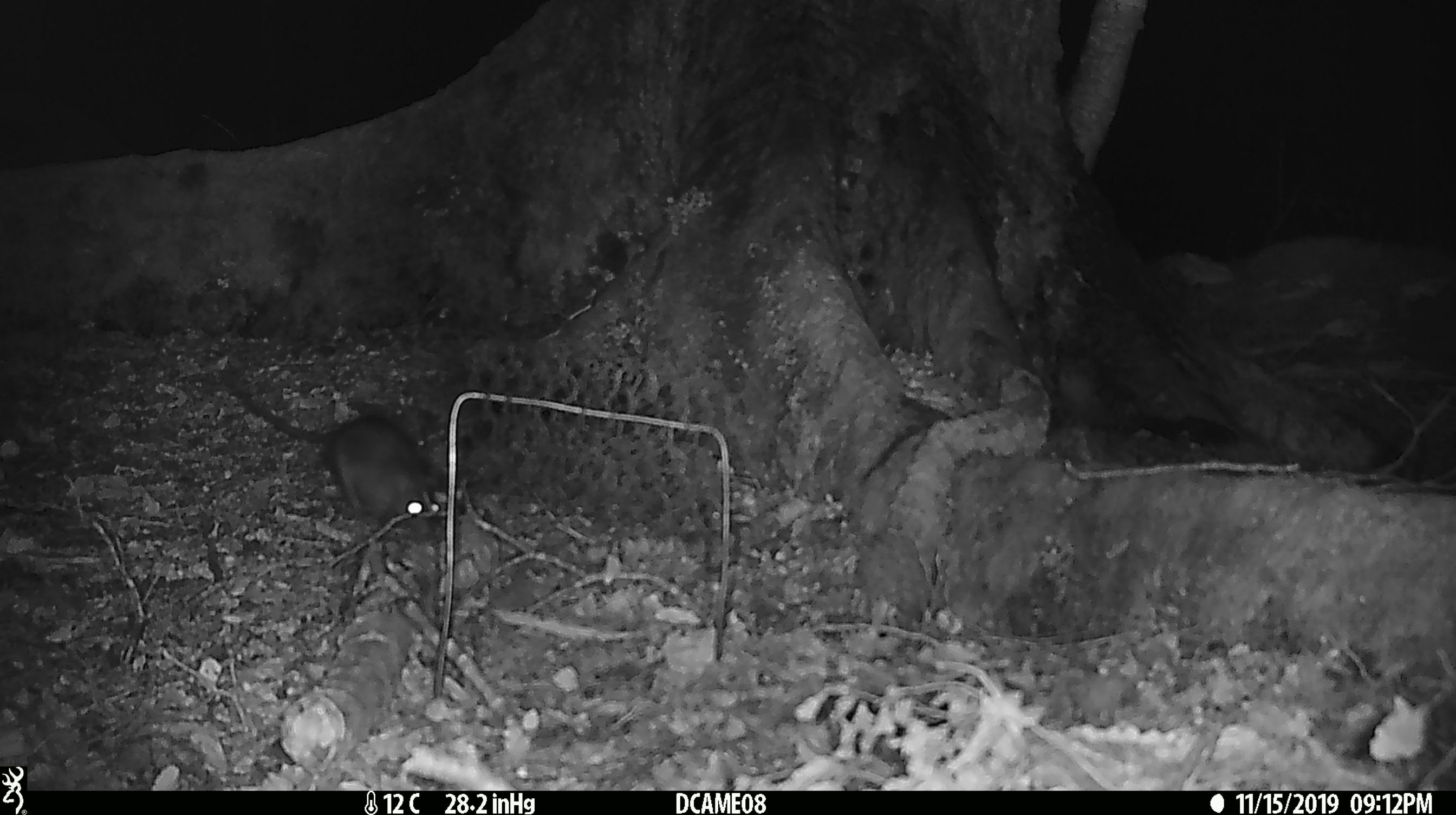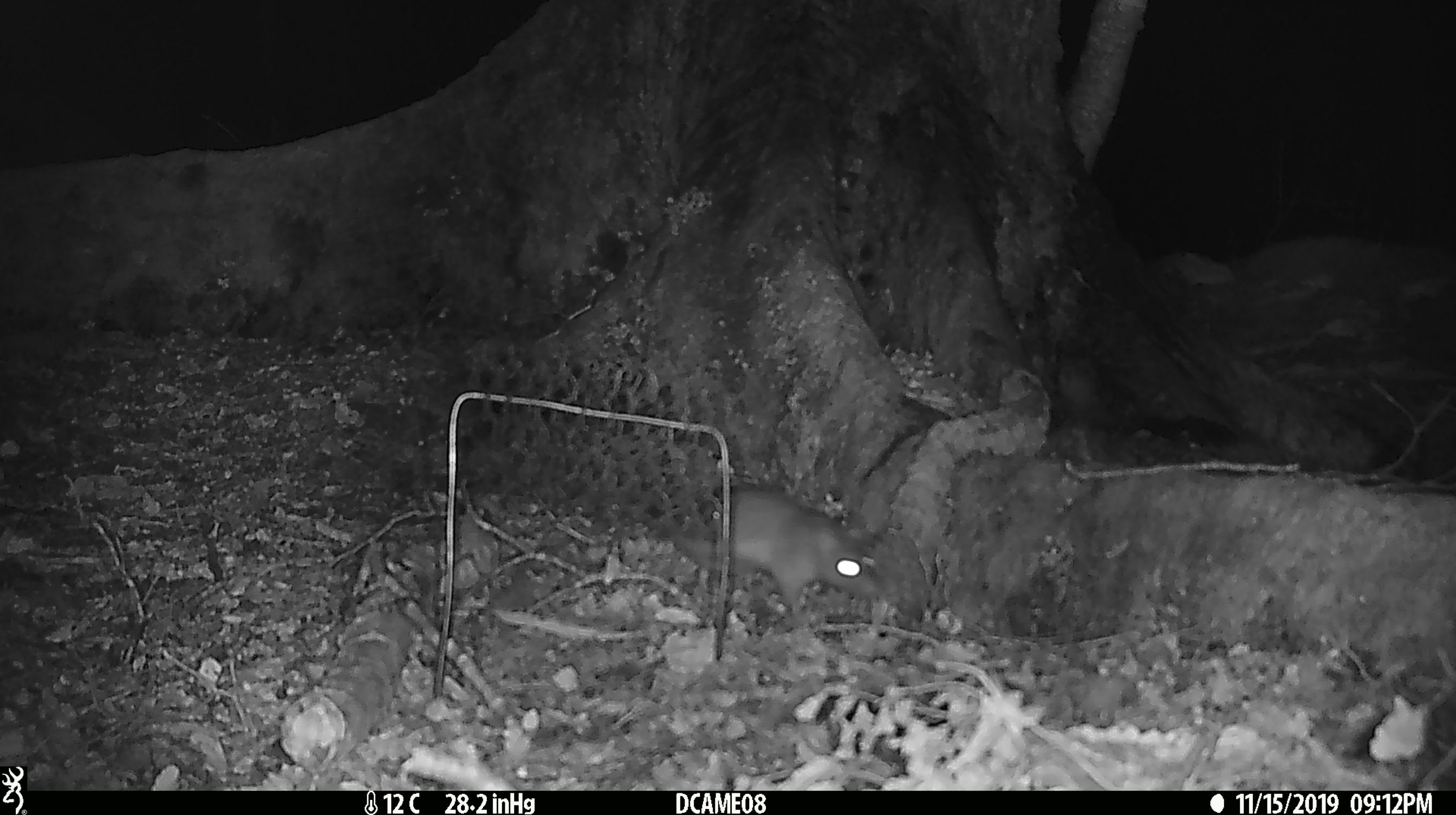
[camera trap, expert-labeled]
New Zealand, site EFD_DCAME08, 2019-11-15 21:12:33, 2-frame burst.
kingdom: Animalia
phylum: Chordata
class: Mammalia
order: Rodentia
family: Muridae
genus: Rattus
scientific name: Rattus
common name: rat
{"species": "rat (Rattus)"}